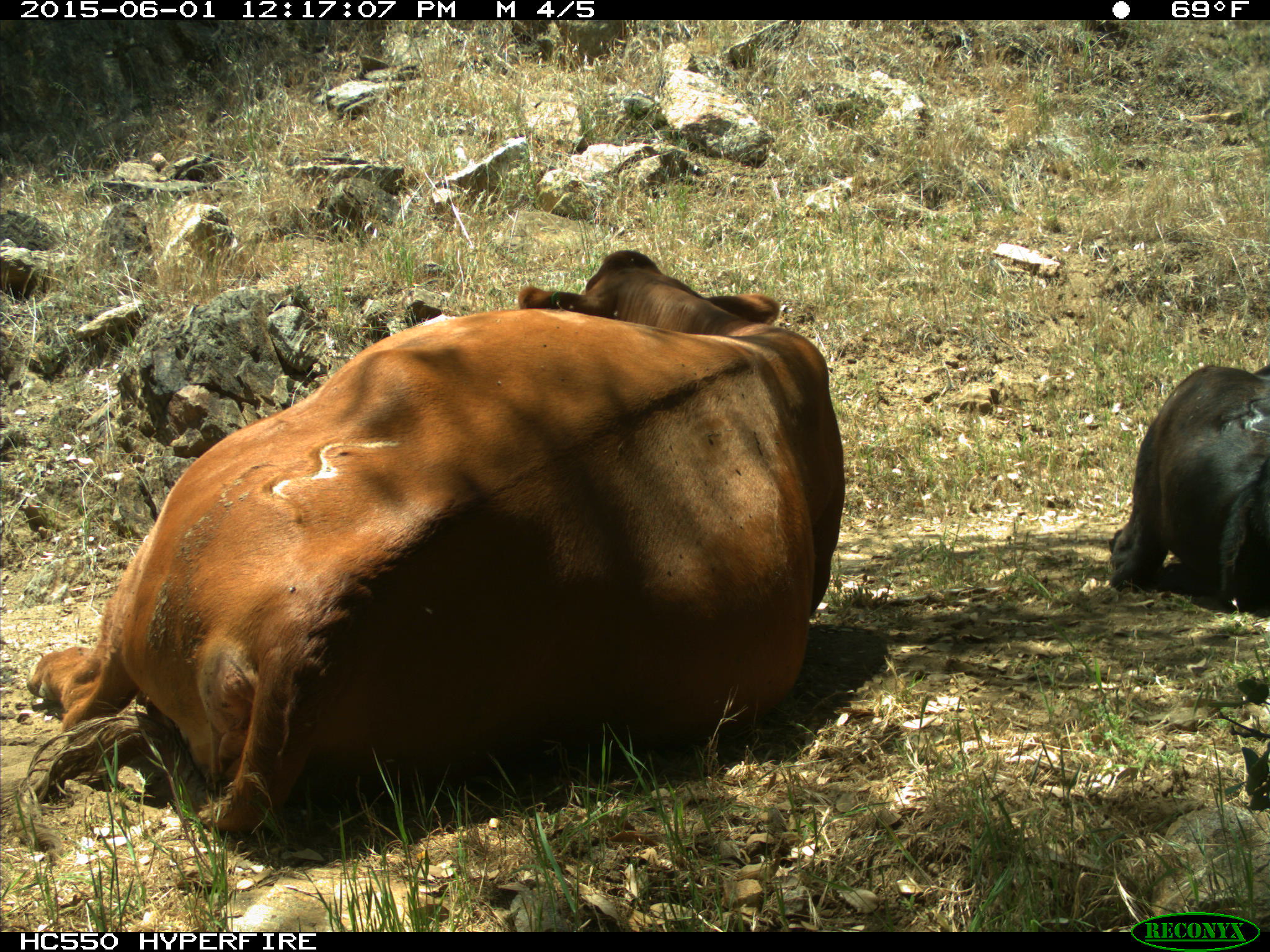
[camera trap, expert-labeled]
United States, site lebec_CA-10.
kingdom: Animalia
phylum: Chordata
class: Mammalia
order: Artiodactyla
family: Bovidae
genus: Bos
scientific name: Bos taurus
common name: domestic cow